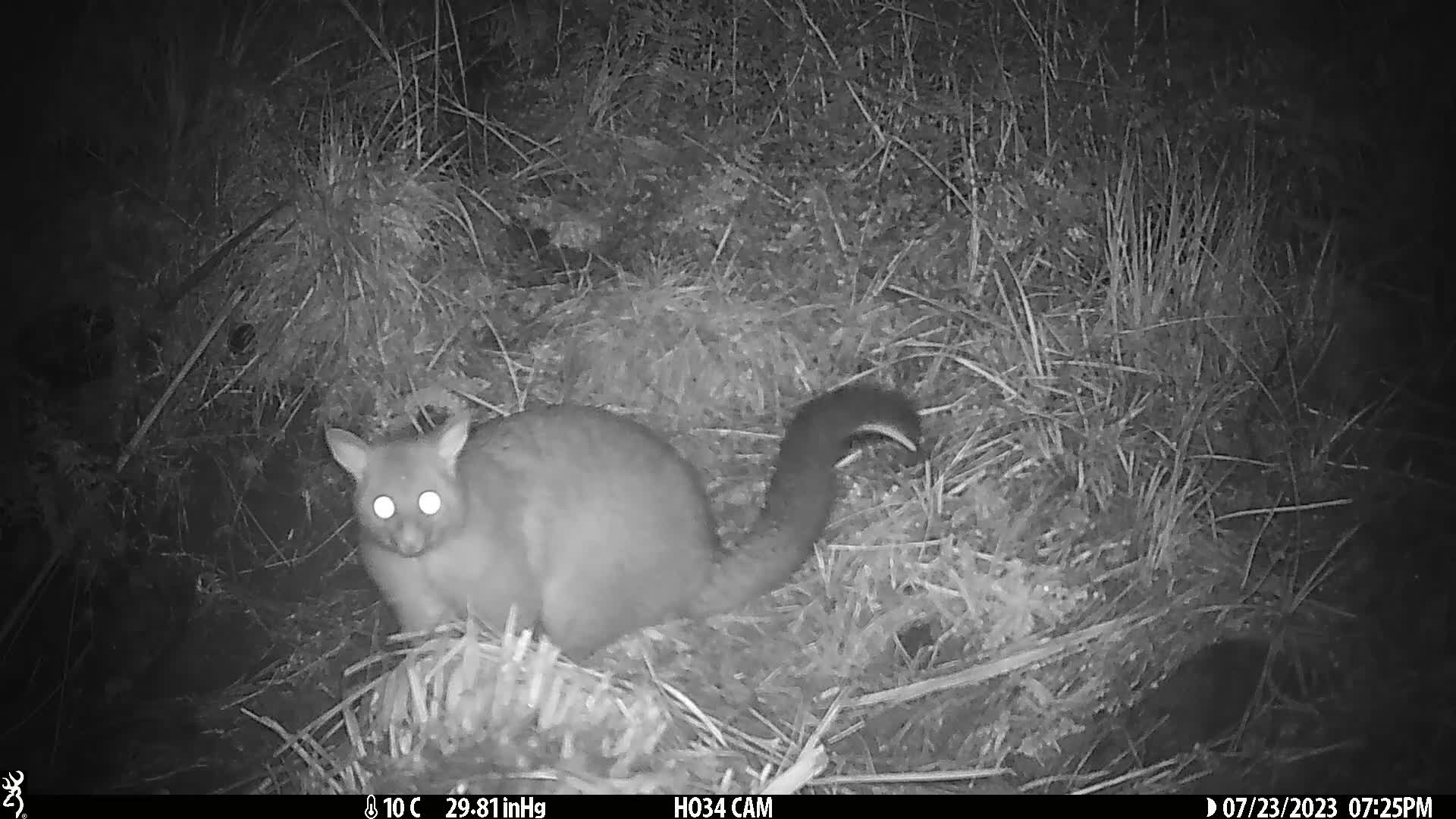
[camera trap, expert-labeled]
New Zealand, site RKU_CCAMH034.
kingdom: Animalia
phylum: Chordata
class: Mammalia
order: Diprotodontia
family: Phalangeridae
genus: Trichosurus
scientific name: Trichosurus vulpecula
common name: common brushtail possum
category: possum